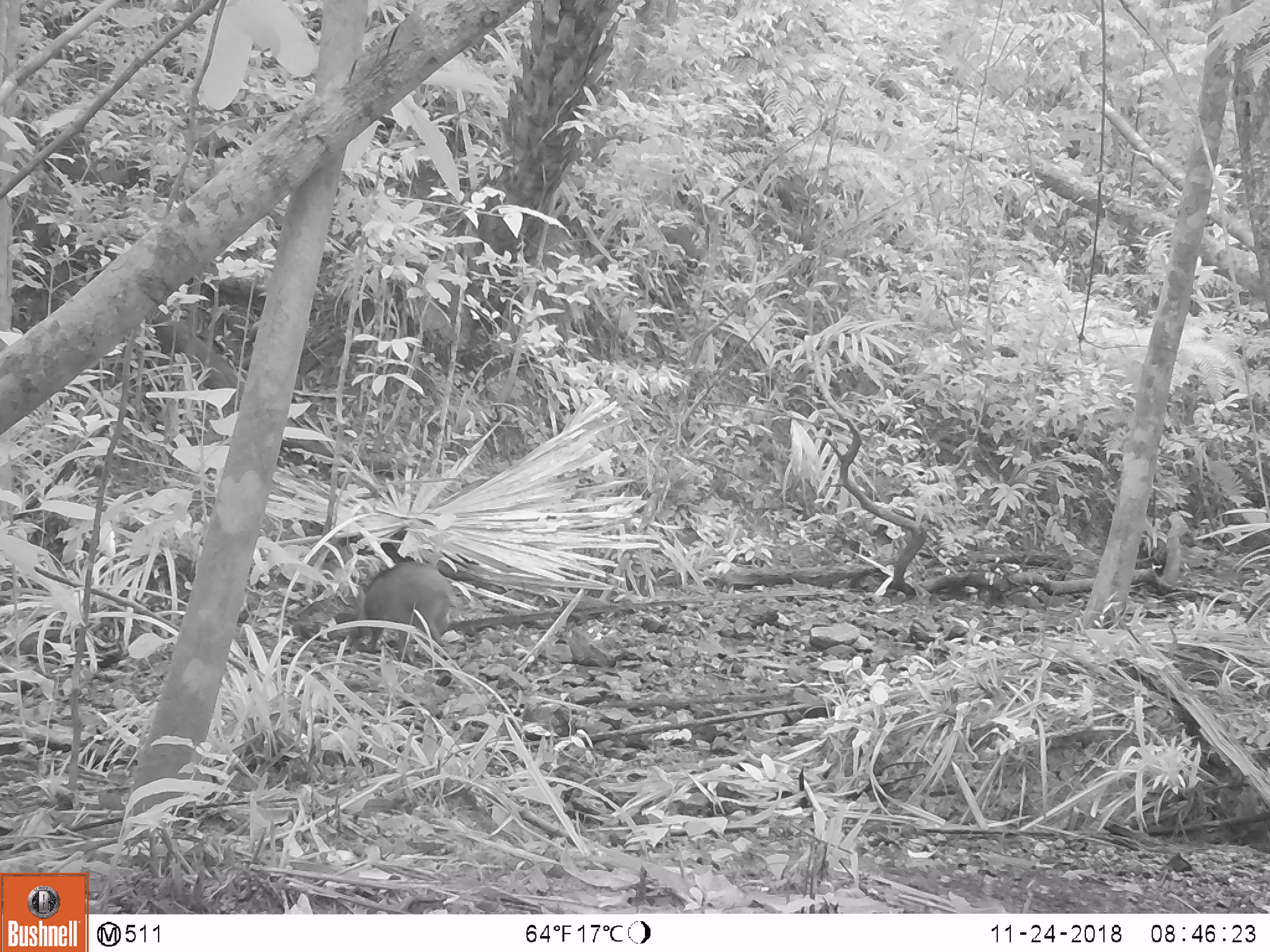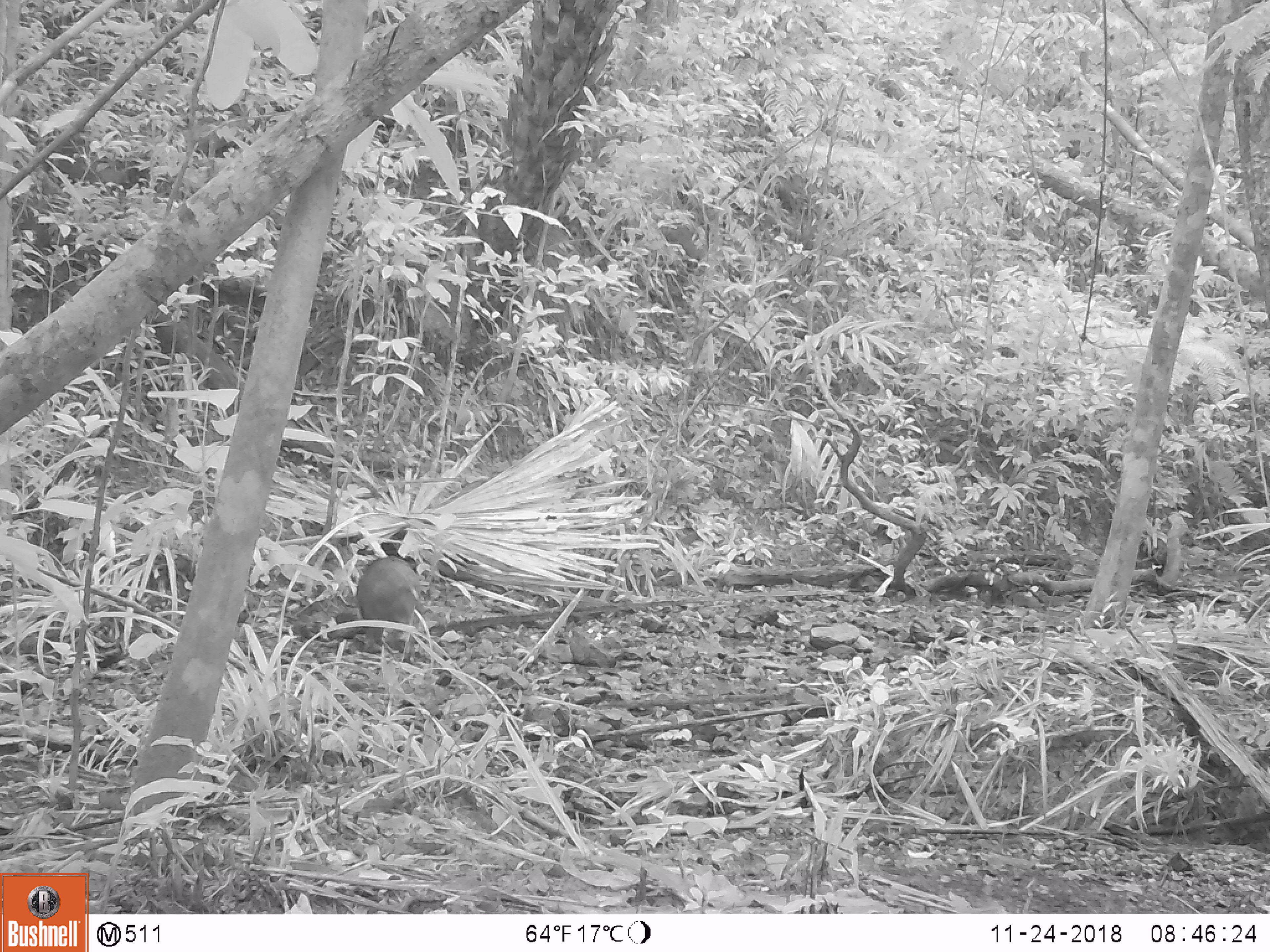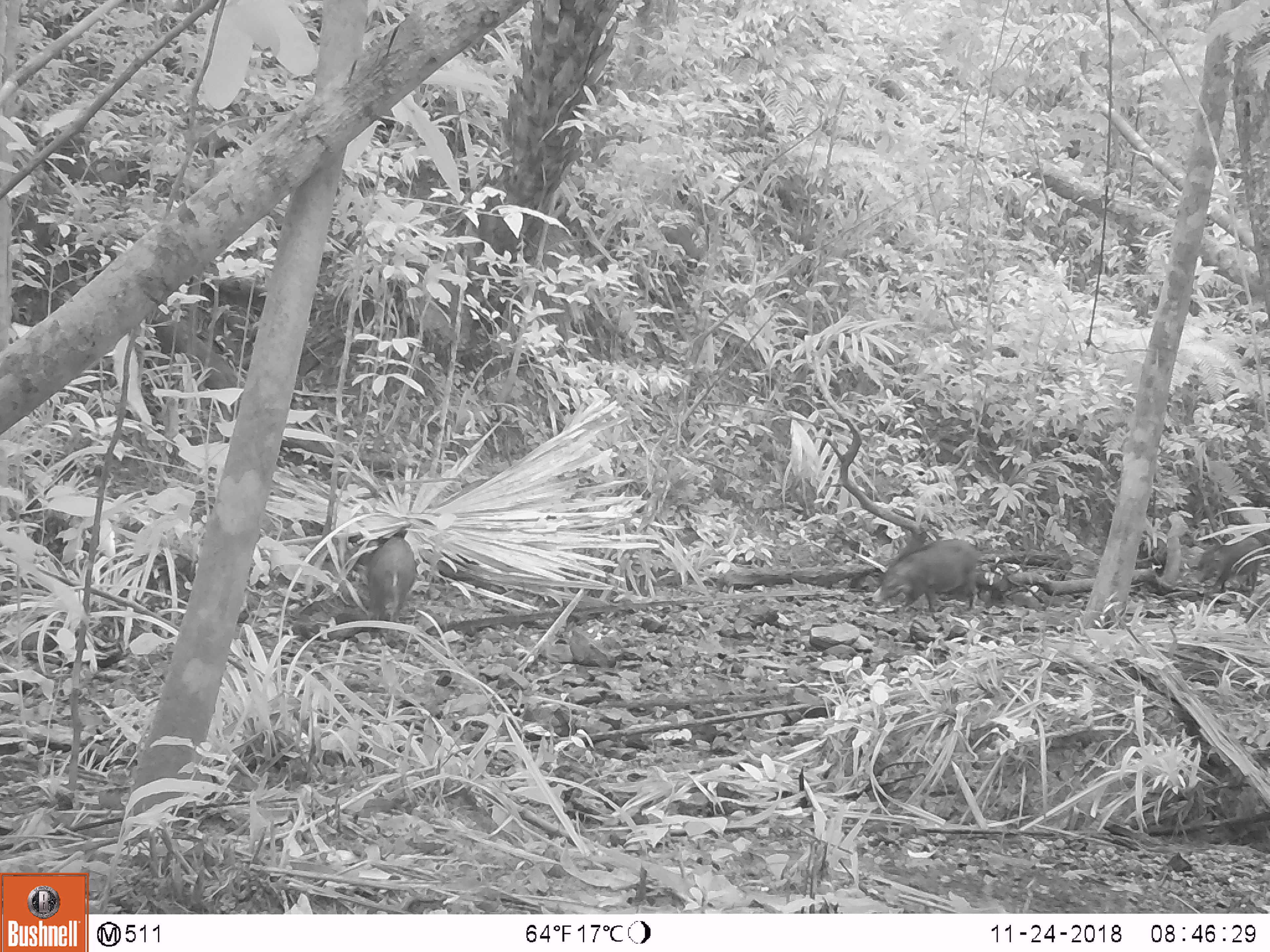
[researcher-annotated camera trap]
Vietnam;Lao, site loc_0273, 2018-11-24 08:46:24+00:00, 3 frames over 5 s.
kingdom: Animalia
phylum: Chordata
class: Mammalia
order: Artiodactyla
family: Suidae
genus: Sus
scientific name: Sus scrofa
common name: eurasian wild pig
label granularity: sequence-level